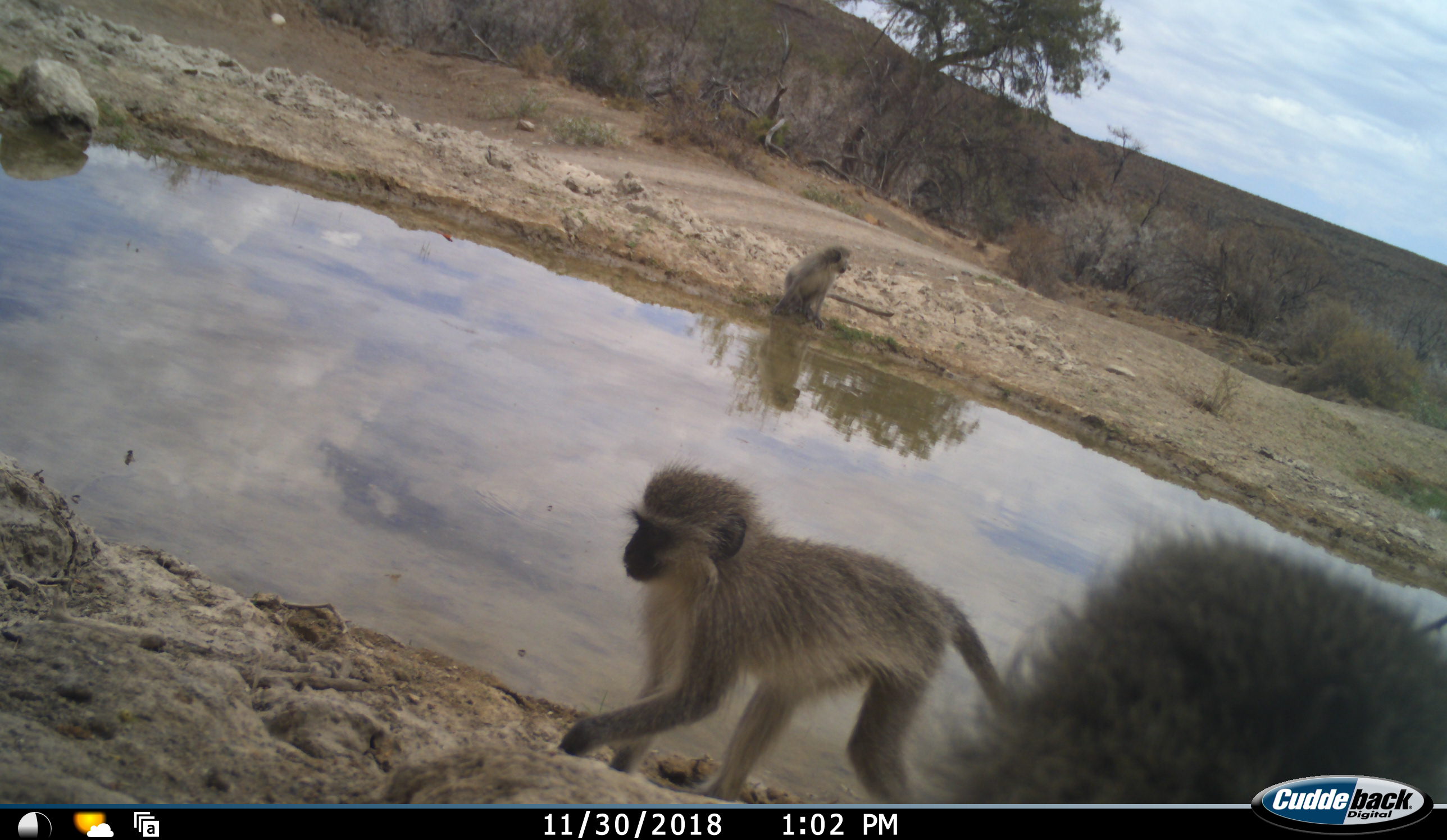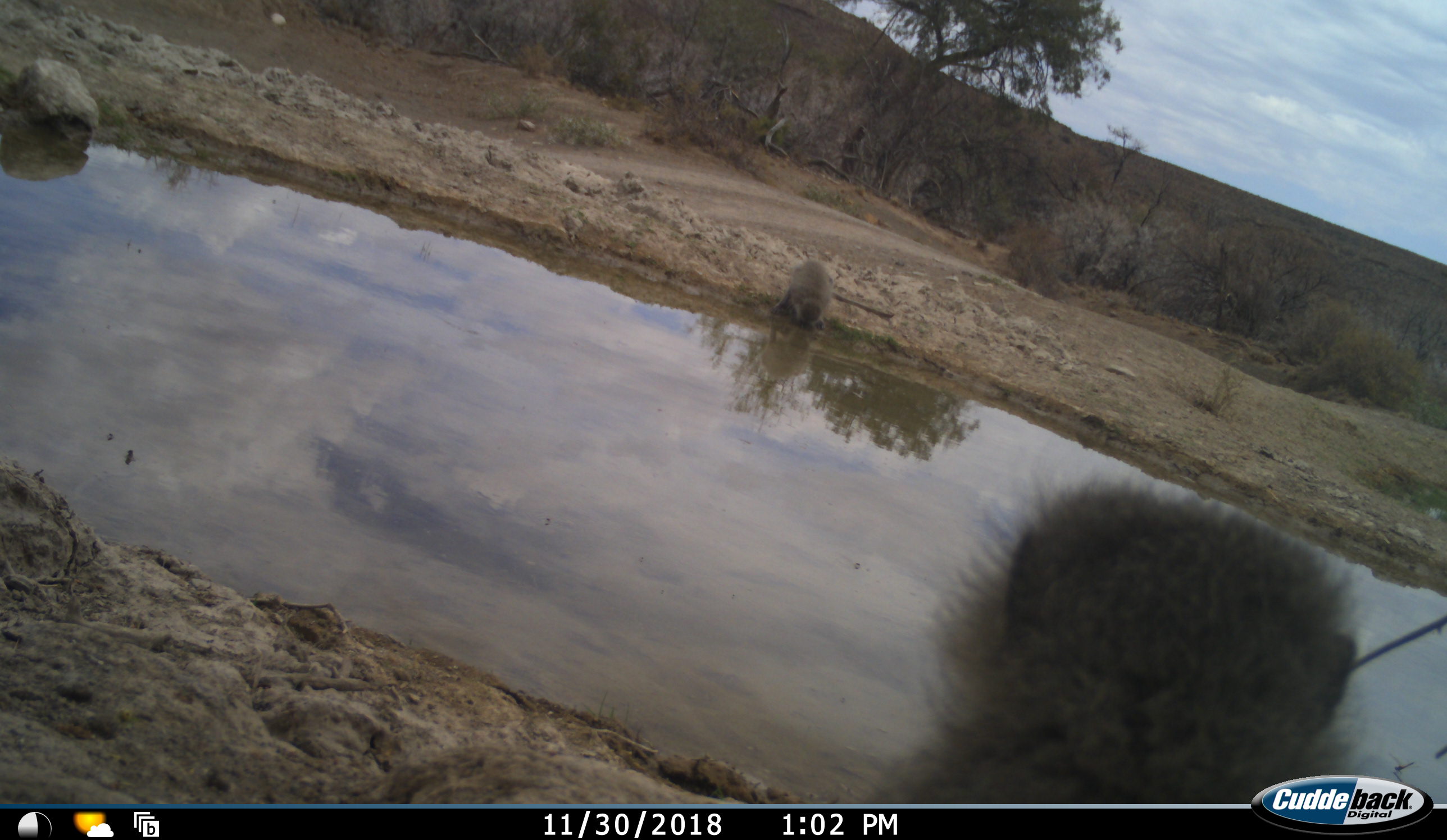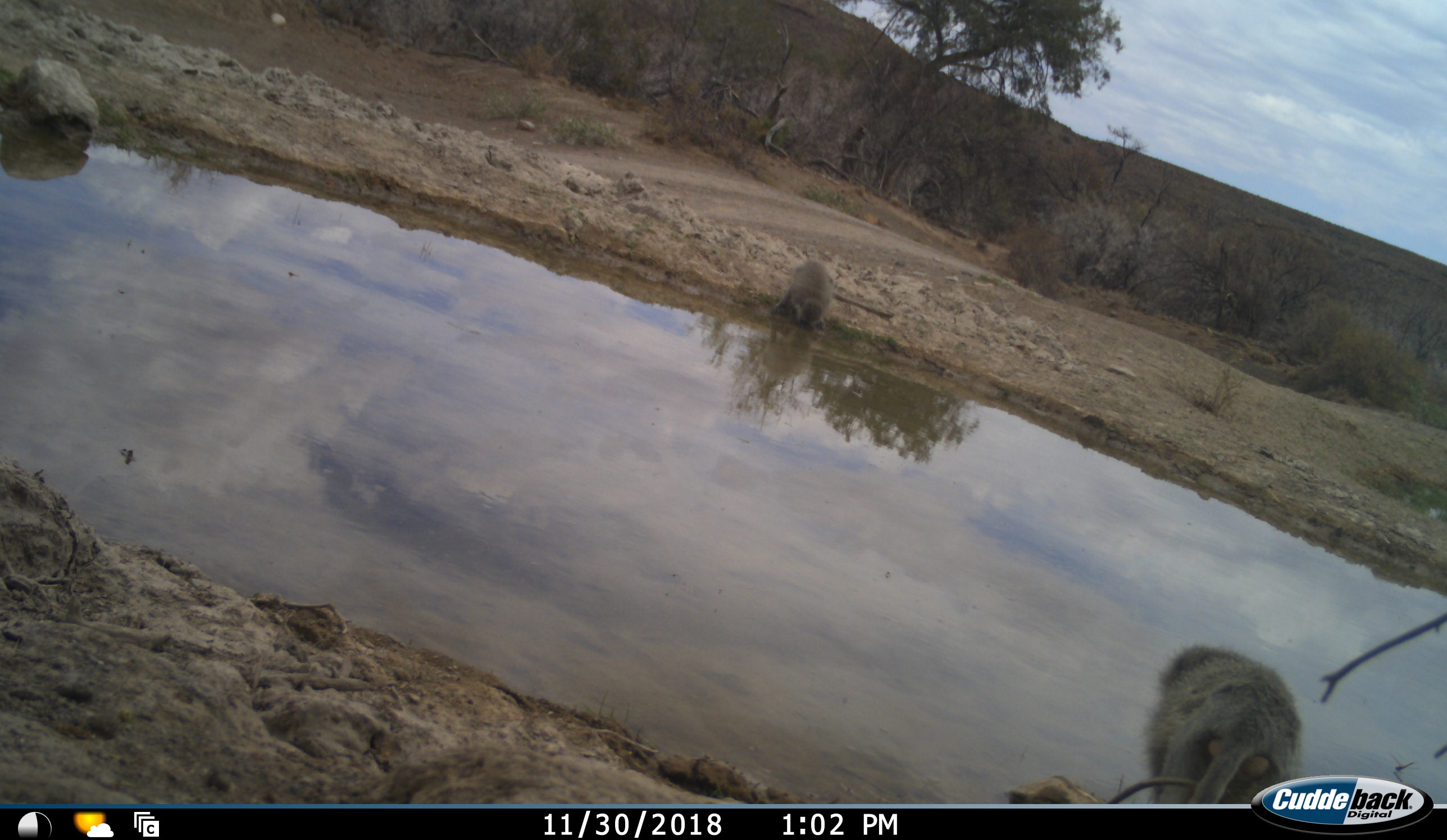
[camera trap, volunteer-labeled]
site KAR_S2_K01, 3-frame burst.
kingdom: Animalia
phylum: Chordata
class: Mammalia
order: Primates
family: Cercopithecidae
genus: Chlorocebus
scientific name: Chlorocebus pygerythrus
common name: vervet monkey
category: monkeyvervet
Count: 3.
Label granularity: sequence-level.